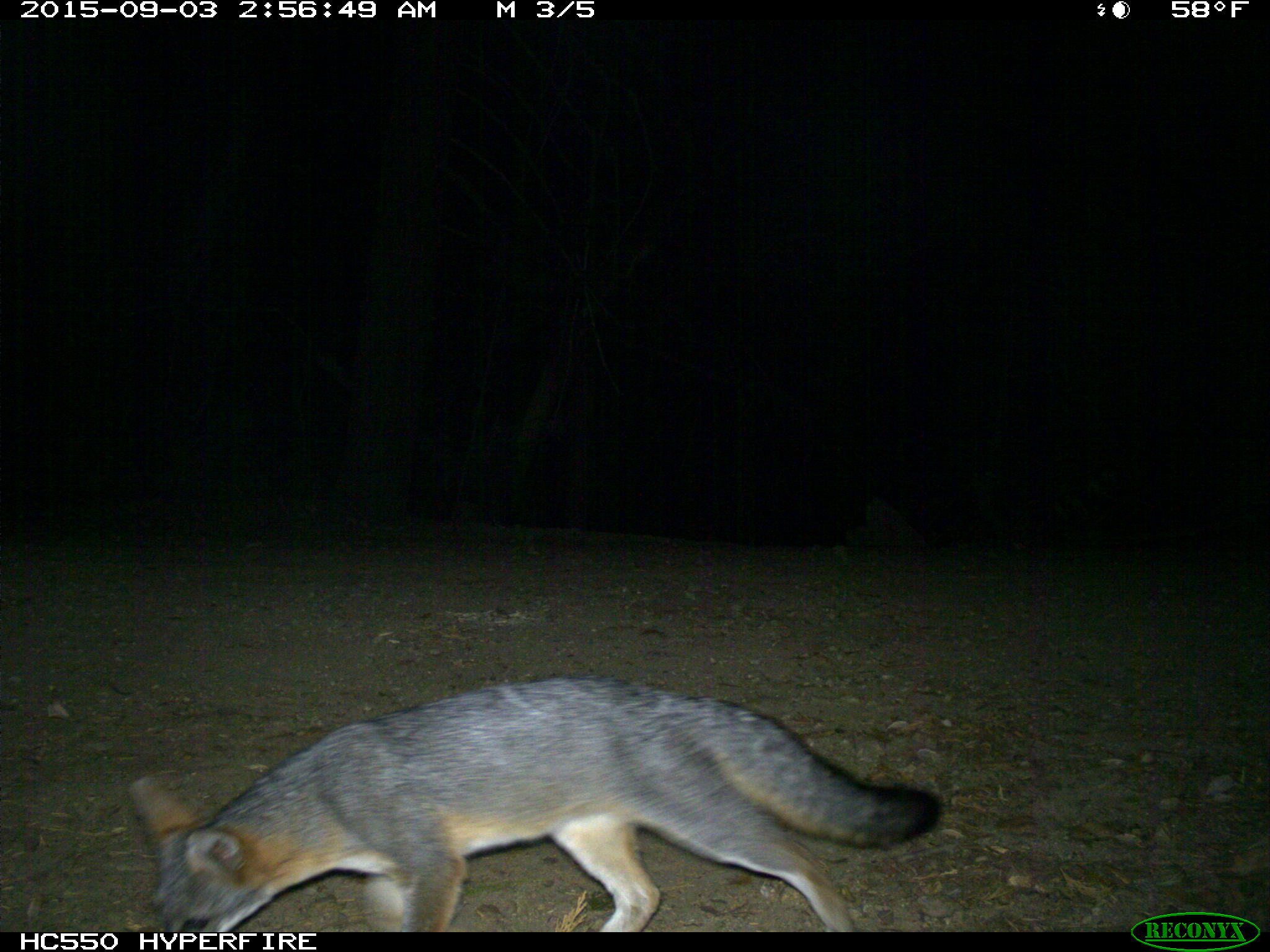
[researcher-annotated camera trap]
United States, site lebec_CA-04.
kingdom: Animalia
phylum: Chordata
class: Mammalia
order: Carnivora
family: Canidae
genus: Urocyon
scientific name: Urocyon cinereoargenteus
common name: gray fox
Urocyon cinereoargenteus (gray fox).